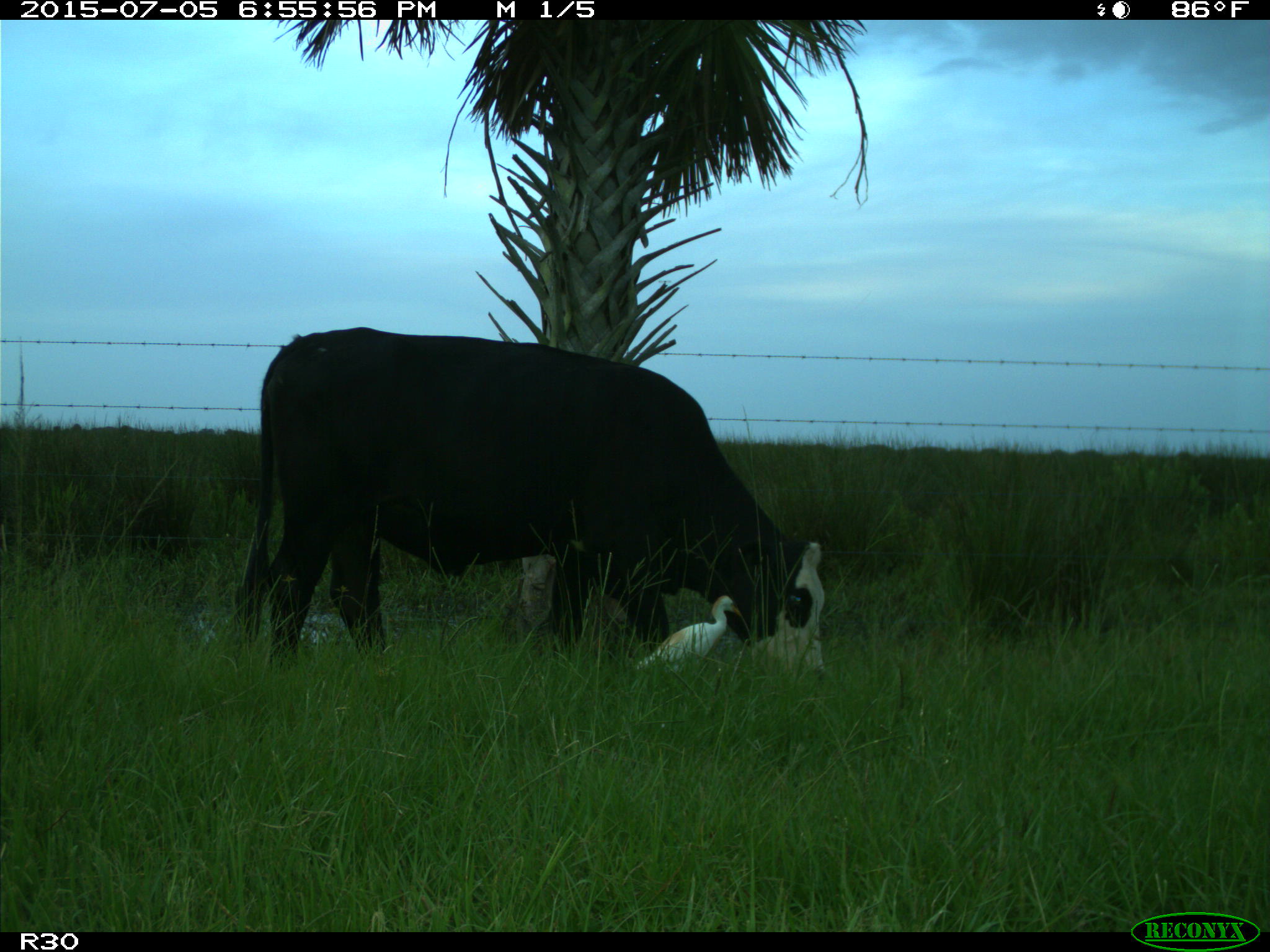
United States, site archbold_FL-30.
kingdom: Animalia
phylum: Chordata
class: Mammalia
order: Artiodactyla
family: Bovidae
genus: Bos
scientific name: Bos taurus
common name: domestic cow